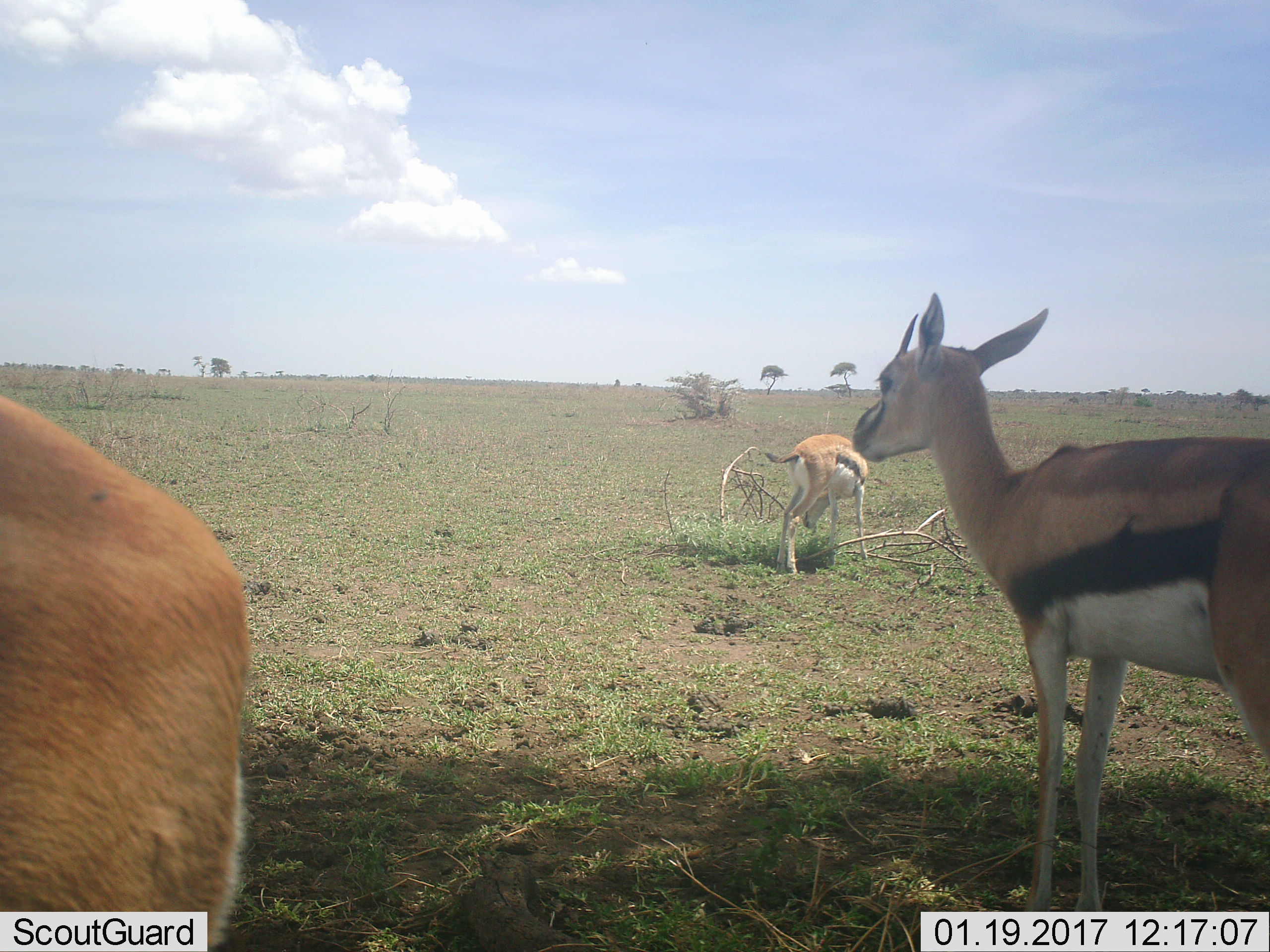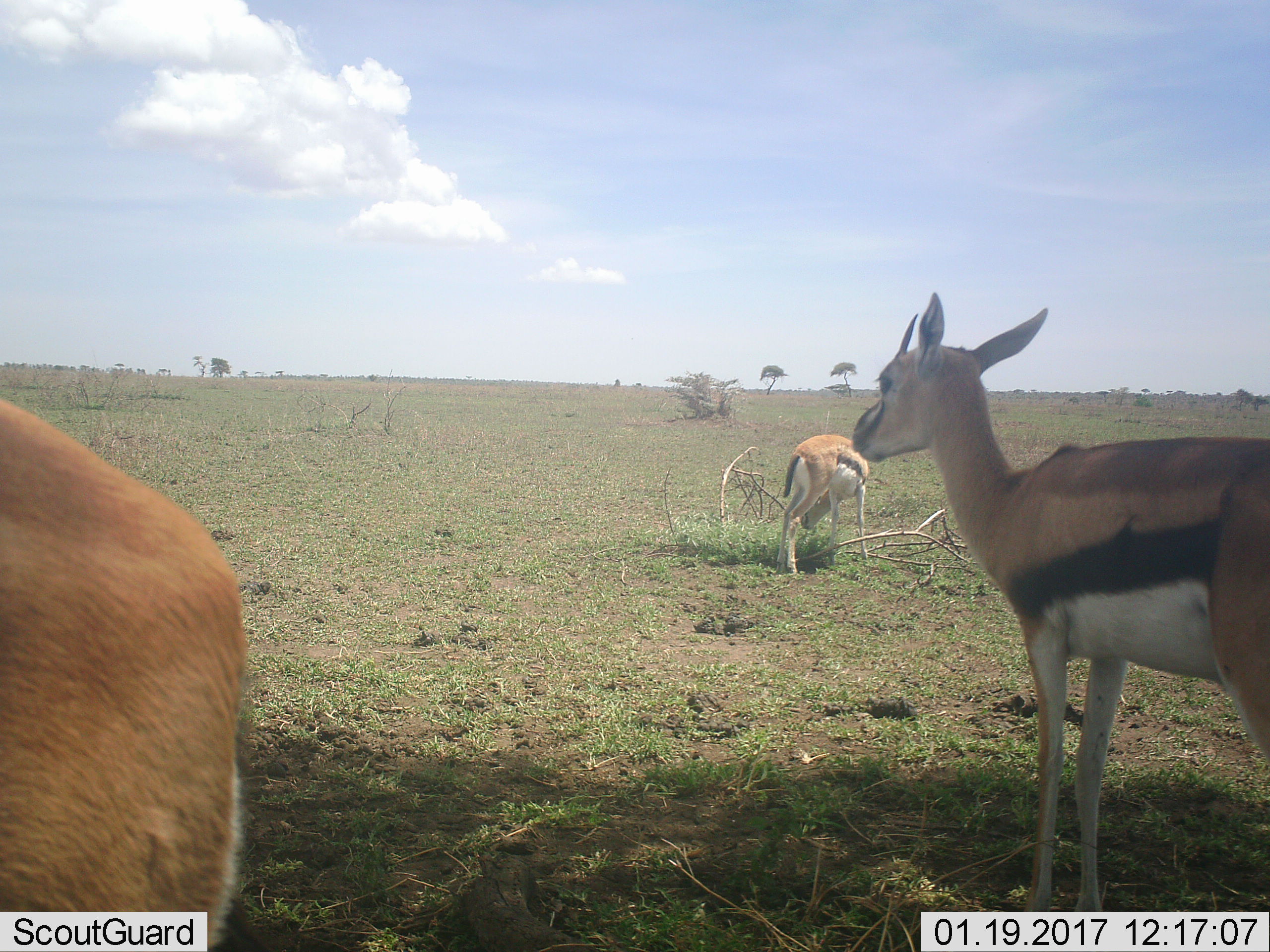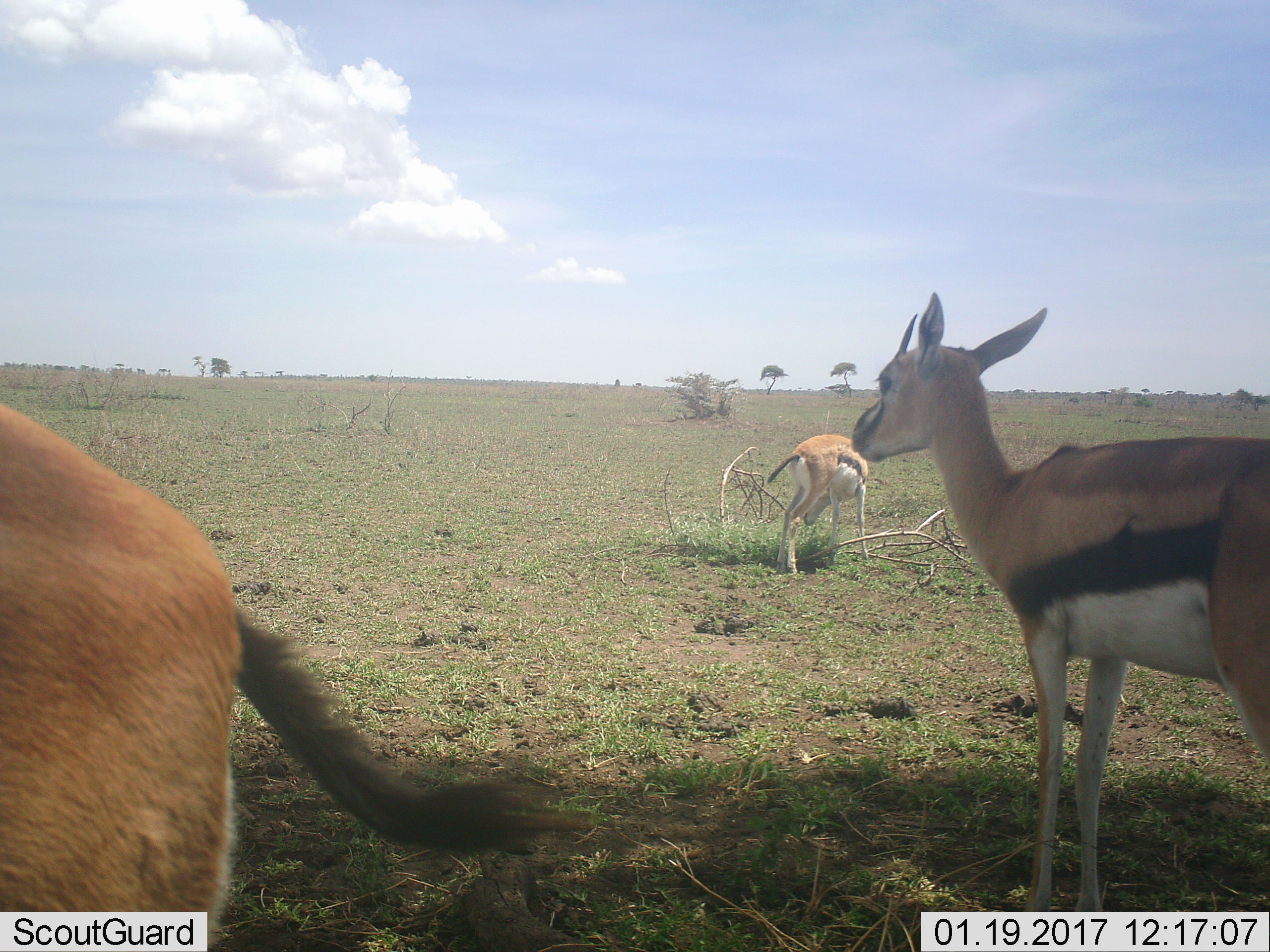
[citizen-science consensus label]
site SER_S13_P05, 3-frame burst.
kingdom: Animalia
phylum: Chordata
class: Mammalia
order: Artiodactyla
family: Bovidae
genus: Eudorcas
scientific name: Eudorcas thomsonii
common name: thomson's gazelle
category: gazellethomsons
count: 3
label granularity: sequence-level